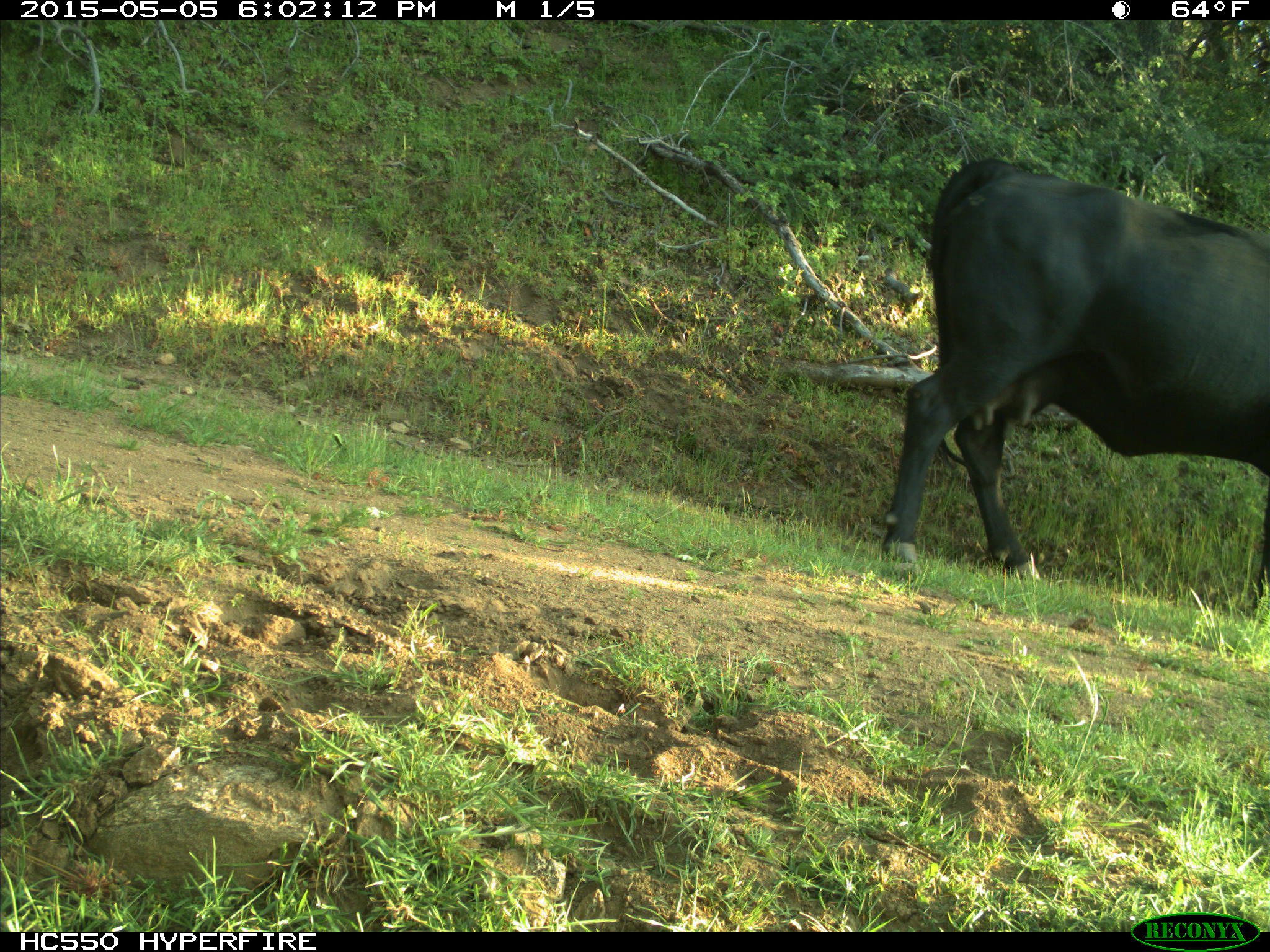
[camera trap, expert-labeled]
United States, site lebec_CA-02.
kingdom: Animalia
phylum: Chordata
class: Mammalia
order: Artiodactyla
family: Bovidae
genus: Bos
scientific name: Bos taurus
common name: domestic cow